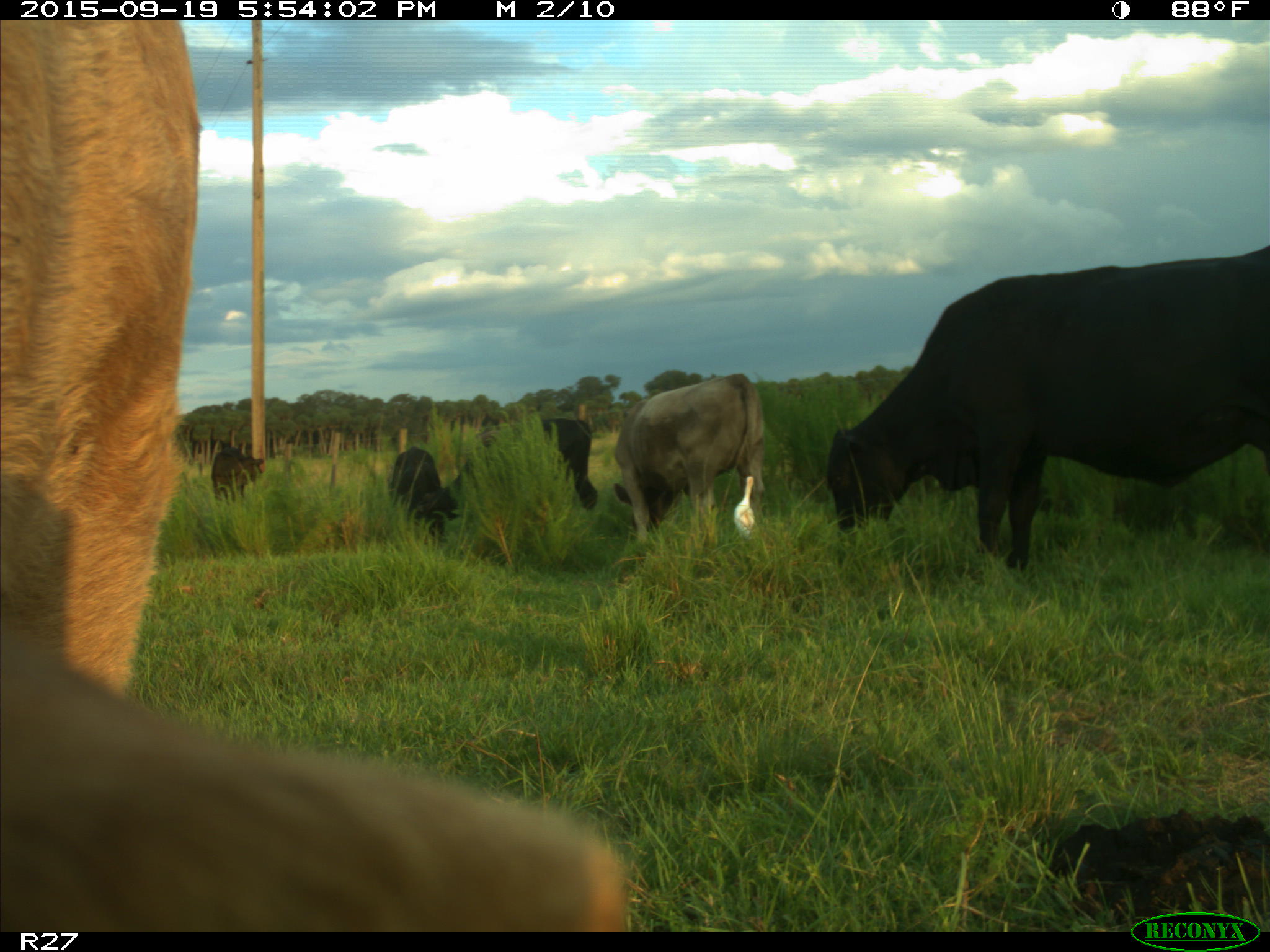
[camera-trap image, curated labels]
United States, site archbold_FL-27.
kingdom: Animalia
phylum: Chordata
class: Mammalia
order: Artiodactyla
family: Bovidae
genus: Bos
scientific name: Bos taurus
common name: domestic cow